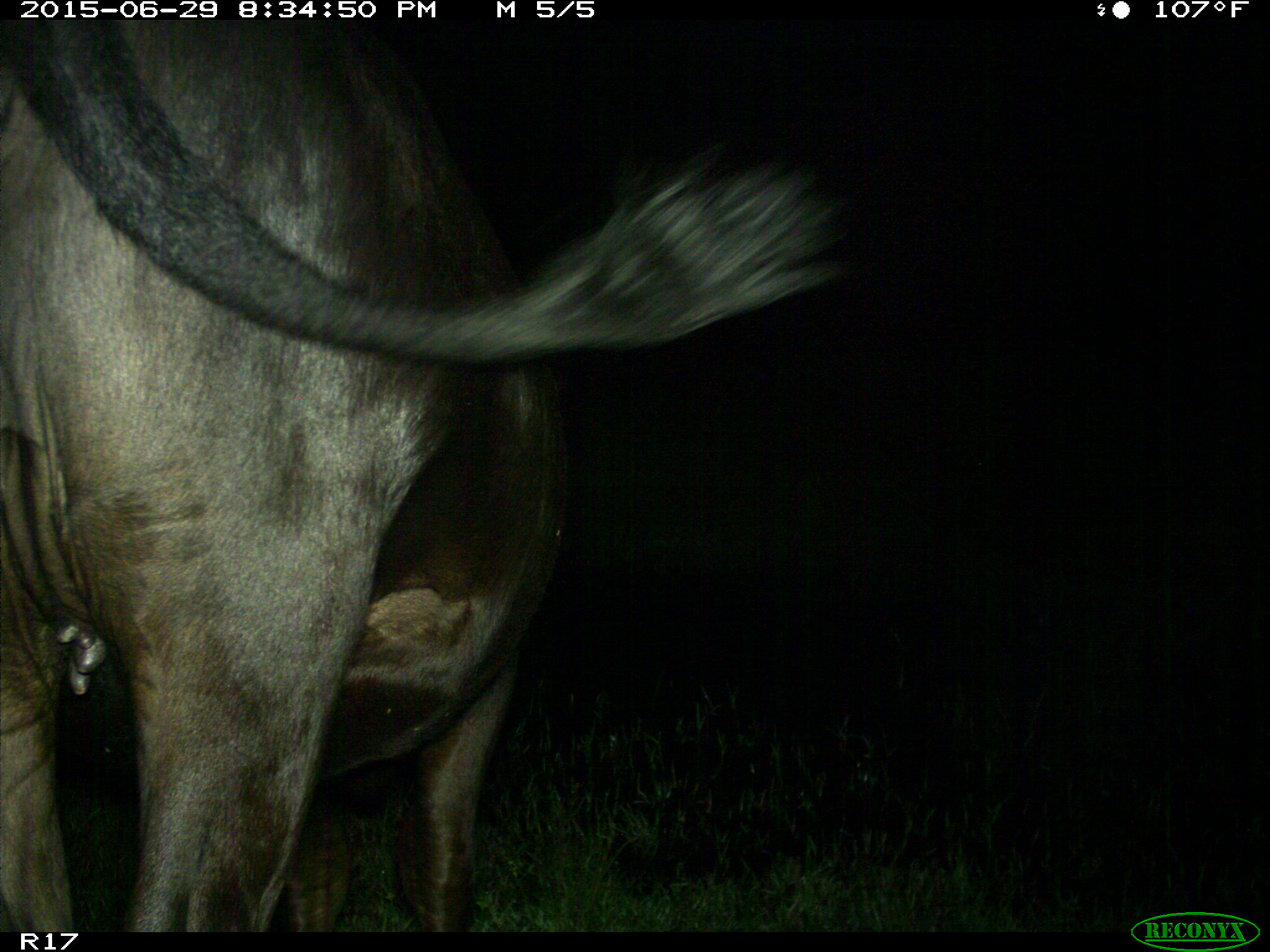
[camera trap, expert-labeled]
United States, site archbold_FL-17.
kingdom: Animalia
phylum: Chordata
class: Mammalia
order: Artiodactyla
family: Bovidae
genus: Bos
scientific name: Bos taurus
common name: domestic cow